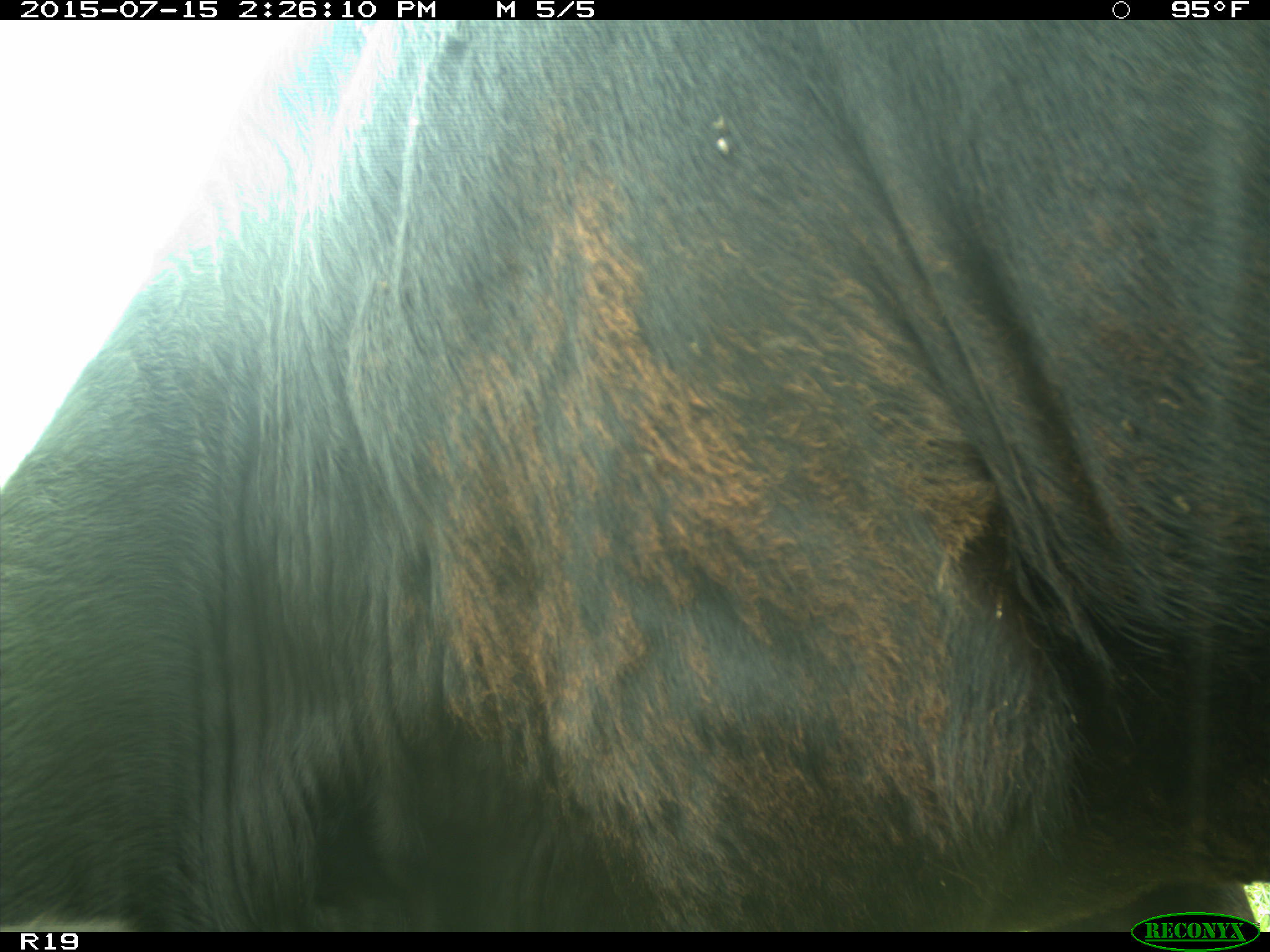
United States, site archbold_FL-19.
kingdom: Animalia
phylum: Chordata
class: Mammalia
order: Artiodactyla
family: Bovidae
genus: Bos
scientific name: Bos taurus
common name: domestic cow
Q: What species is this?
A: Bos taurus (domestic cow).